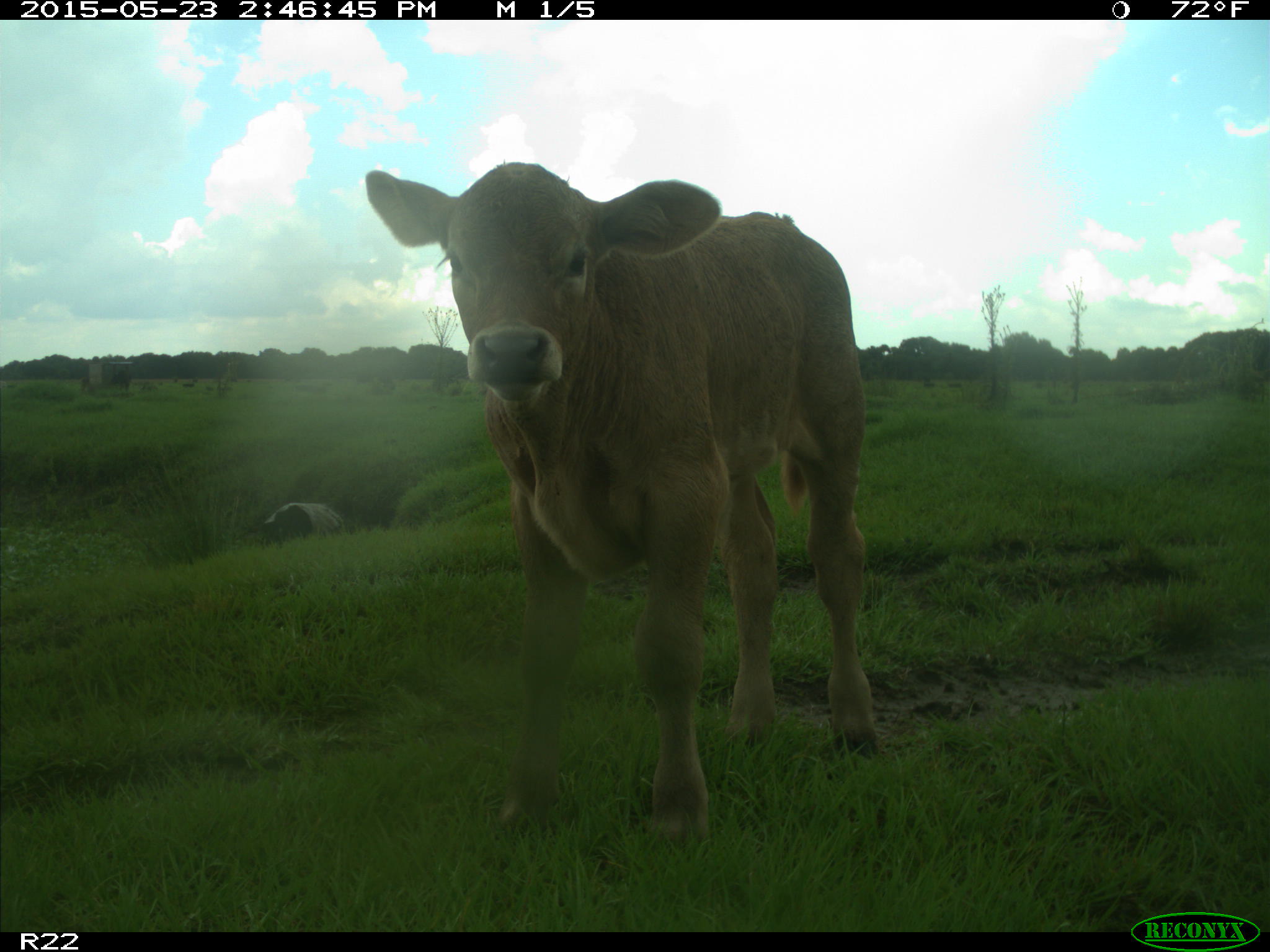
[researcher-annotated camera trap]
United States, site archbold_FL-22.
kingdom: Animalia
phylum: Chordata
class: Mammalia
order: Artiodactyla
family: Bovidae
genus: Bos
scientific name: Bos taurus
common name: domestic cow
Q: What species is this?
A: Bos taurus (domestic cow).